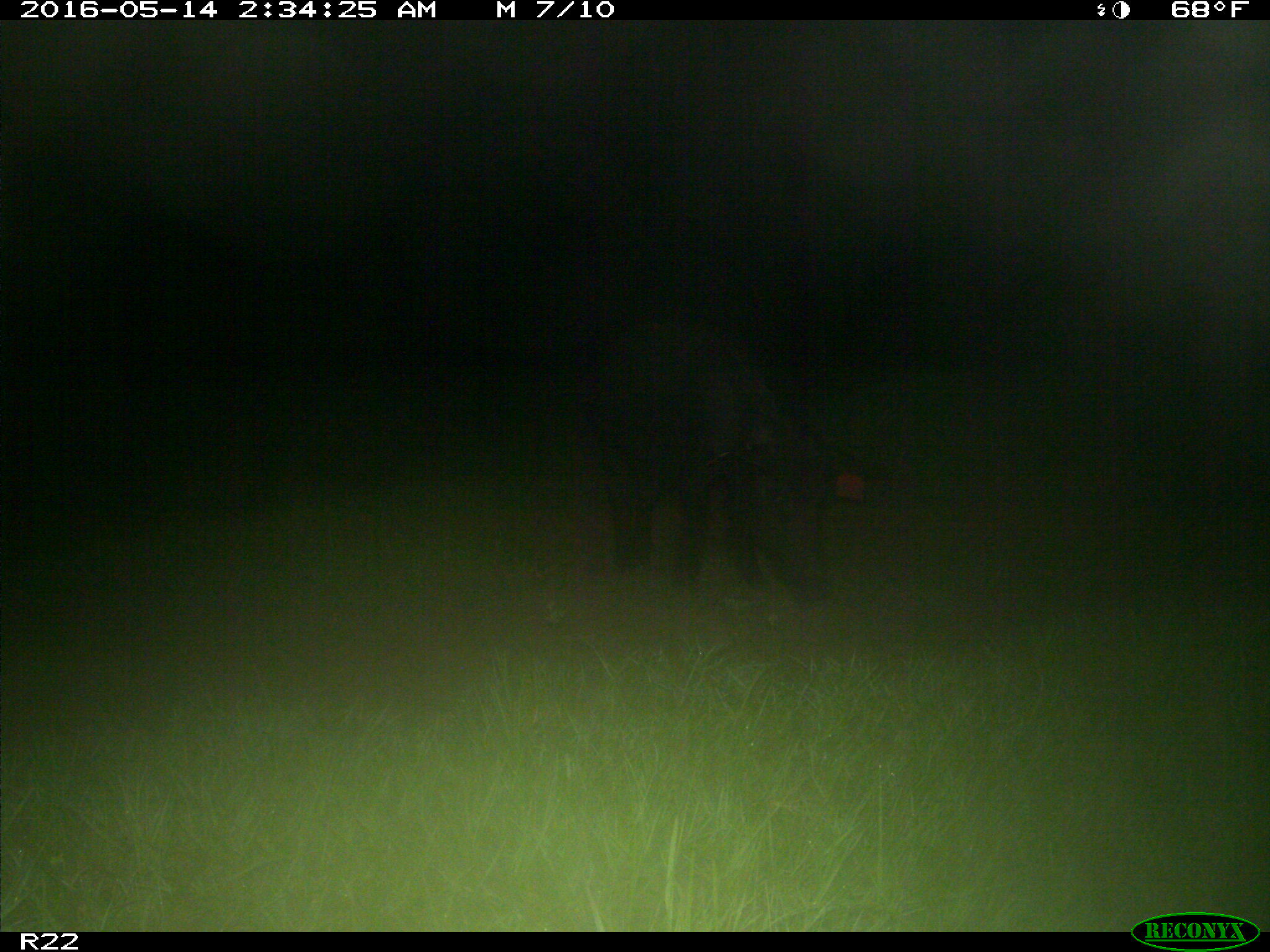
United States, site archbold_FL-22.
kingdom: Animalia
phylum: Chordata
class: Mammalia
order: Artiodactyla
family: Suidae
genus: Sus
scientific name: Sus scrofa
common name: wild boar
Sus scrofa (wild boar).